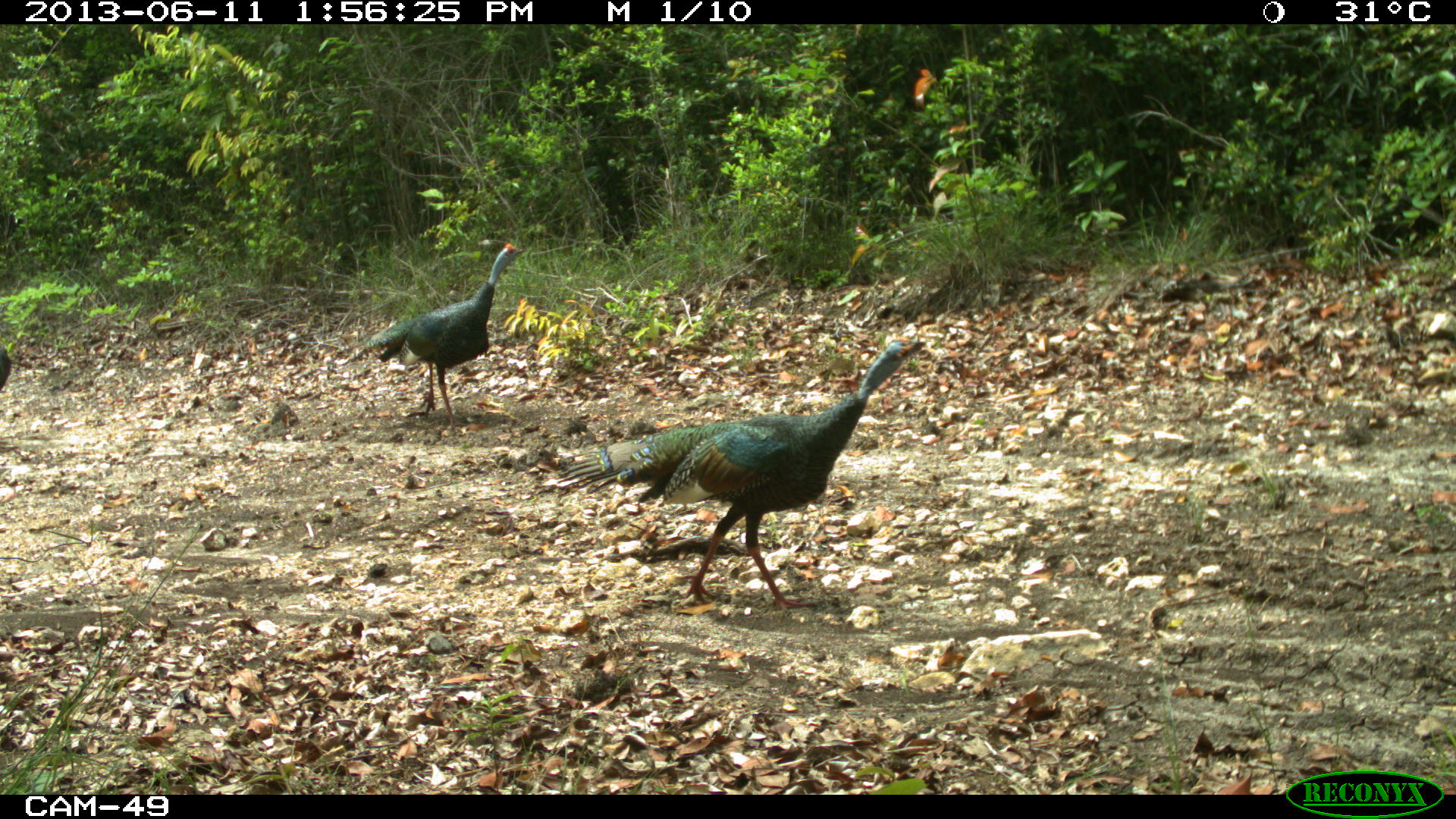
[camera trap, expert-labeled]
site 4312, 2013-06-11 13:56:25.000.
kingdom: Animalia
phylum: Chordata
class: Aves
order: Galliformes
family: Phasianidae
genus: Meleagris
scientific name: Meleagris ocellata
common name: ocellated turkey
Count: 3.